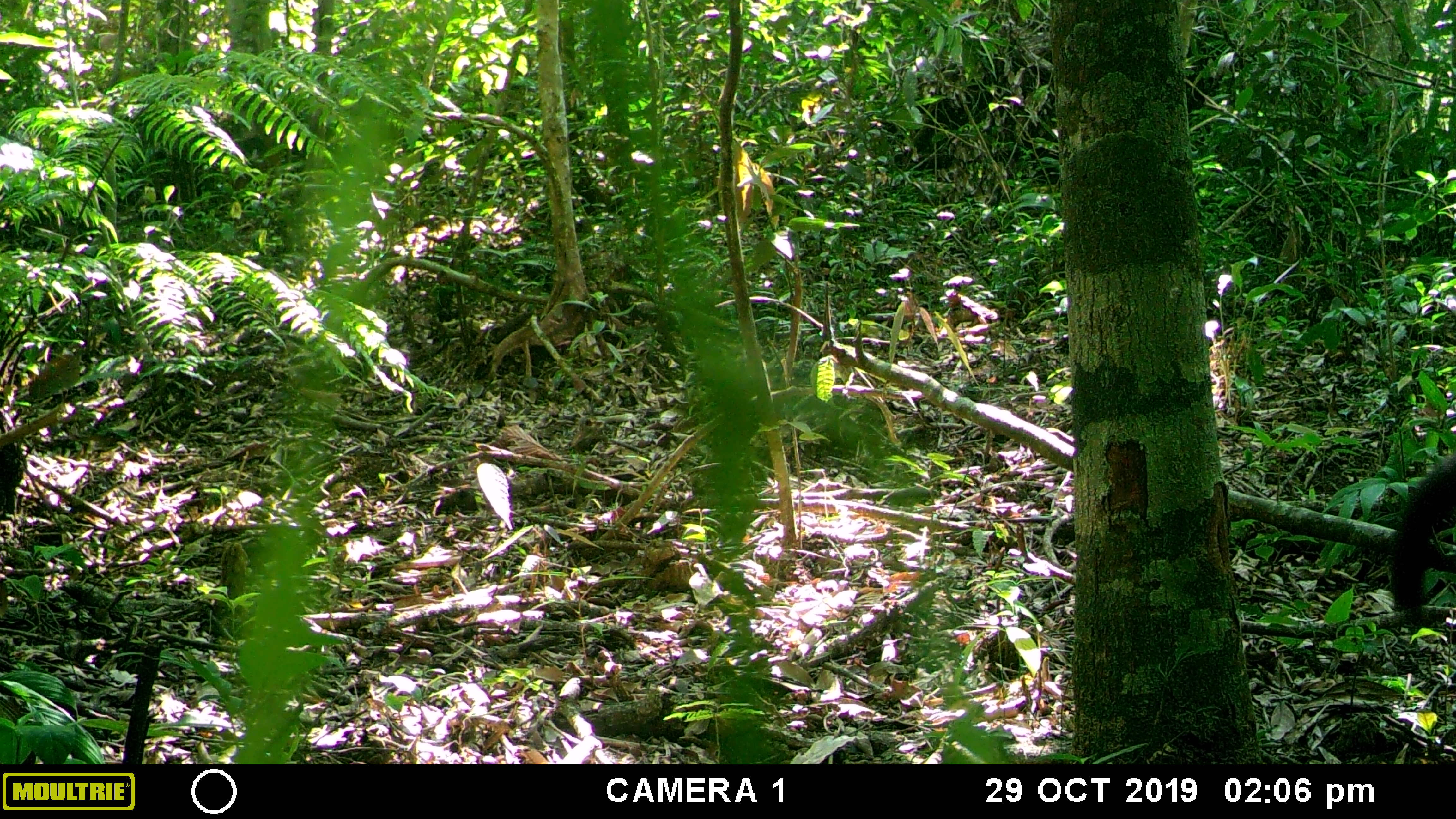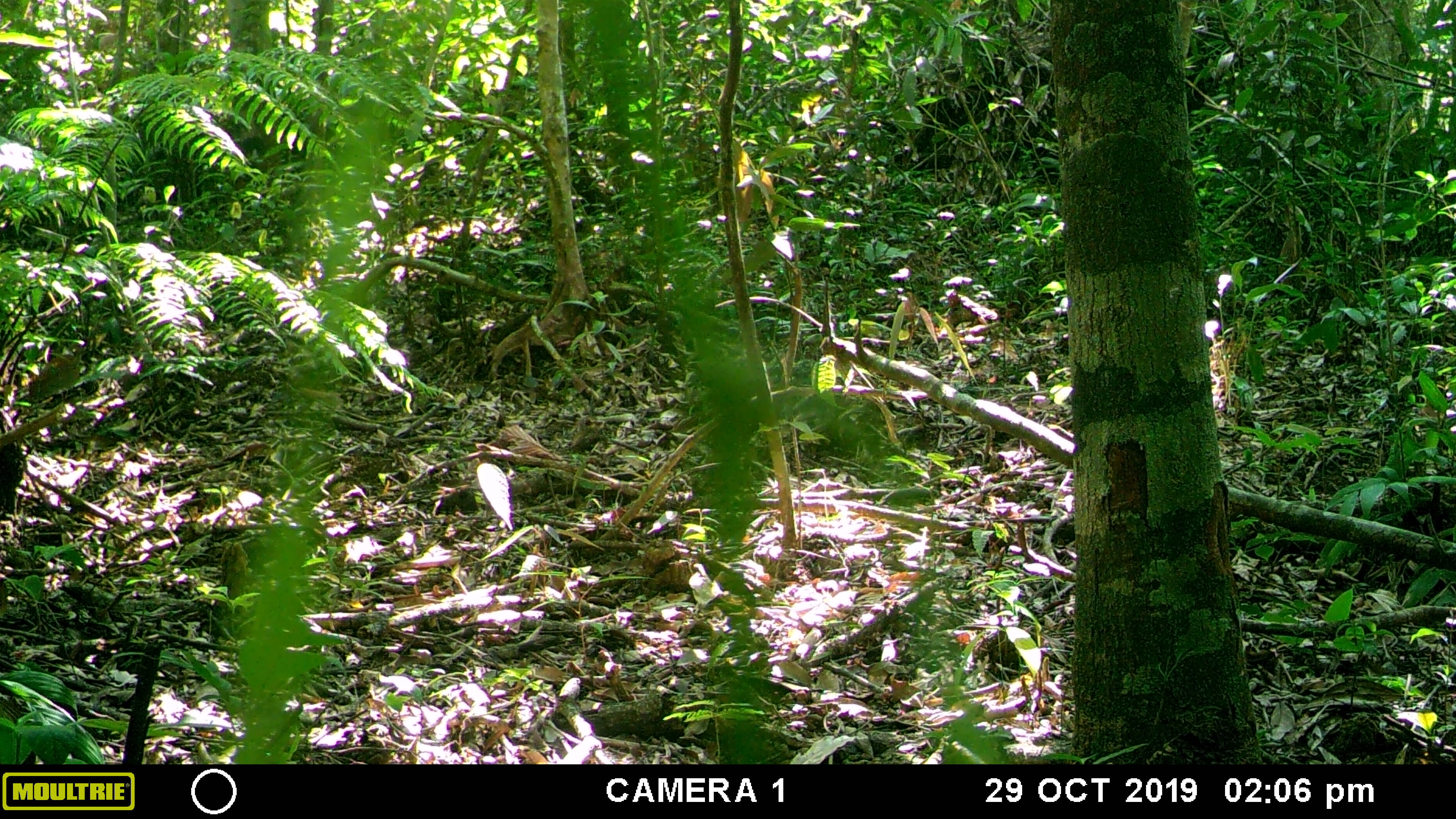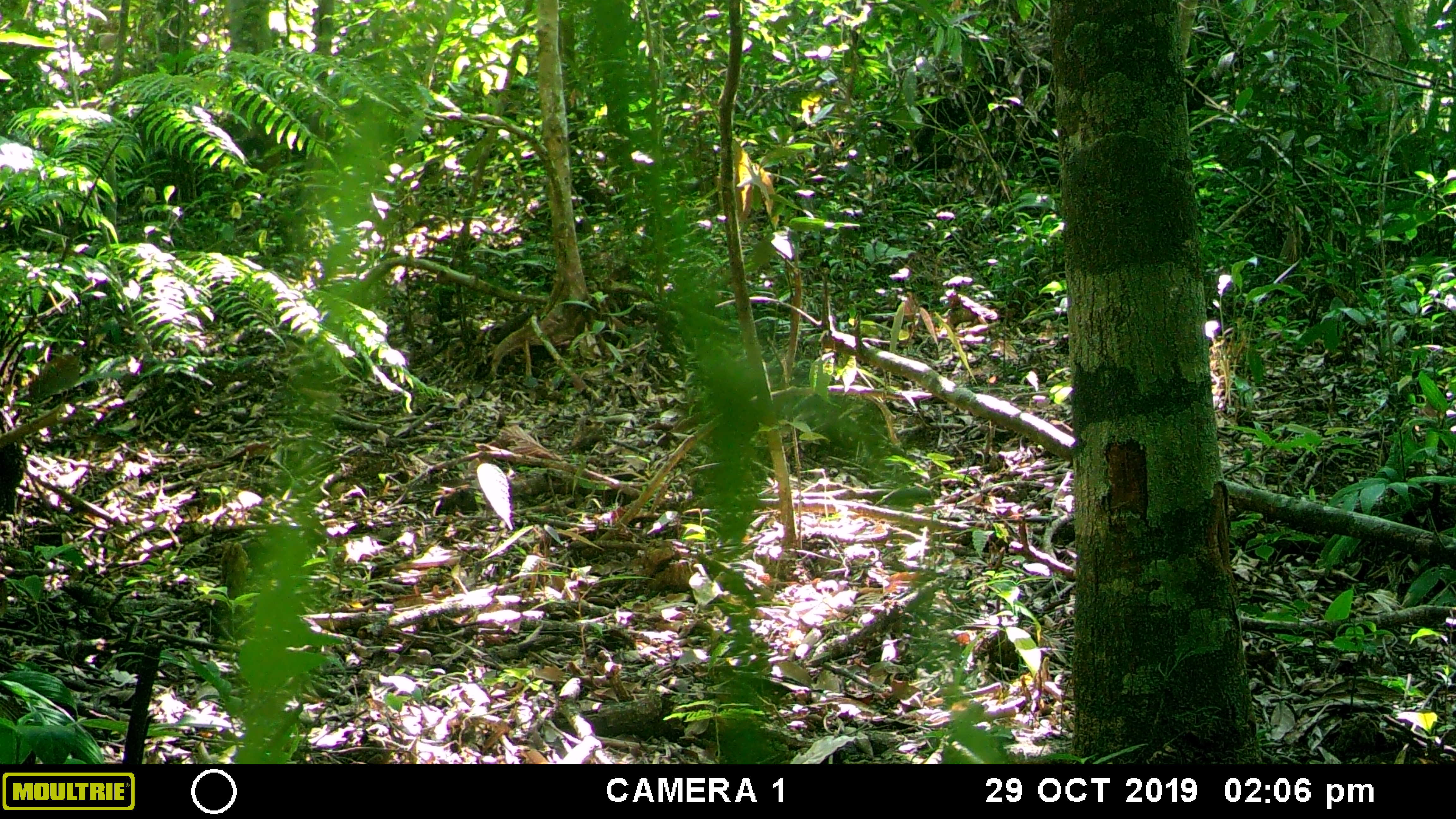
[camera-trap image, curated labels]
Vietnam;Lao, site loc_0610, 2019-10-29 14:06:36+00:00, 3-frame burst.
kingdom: Animalia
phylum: Chordata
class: Mammalia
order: Carnivora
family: Mustelidae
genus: Martes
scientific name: Martes flavigula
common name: yellow-throated marten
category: yellow throated marten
Yellow throated marten (yellow-throated marten) (Martes flavigula). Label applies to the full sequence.